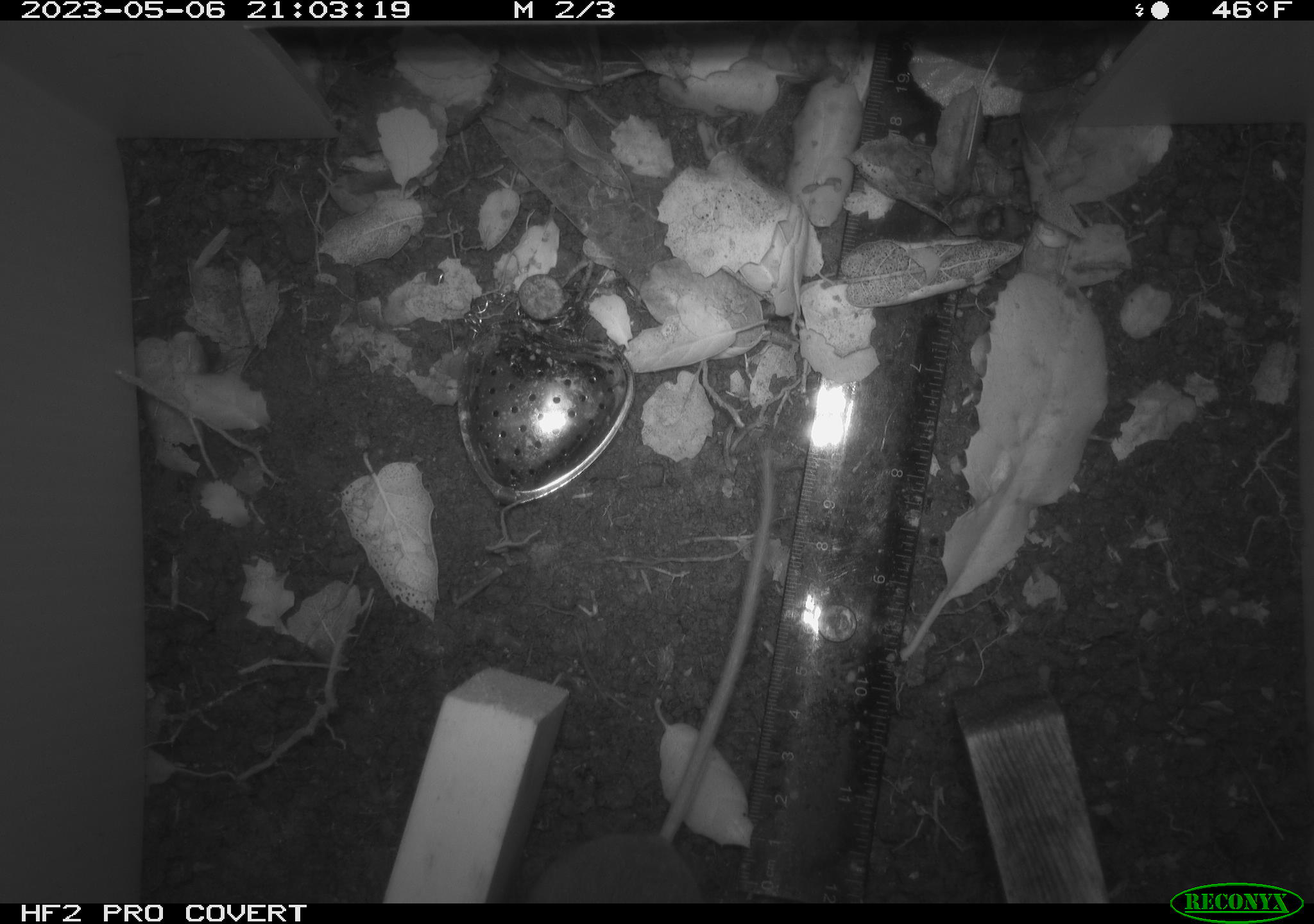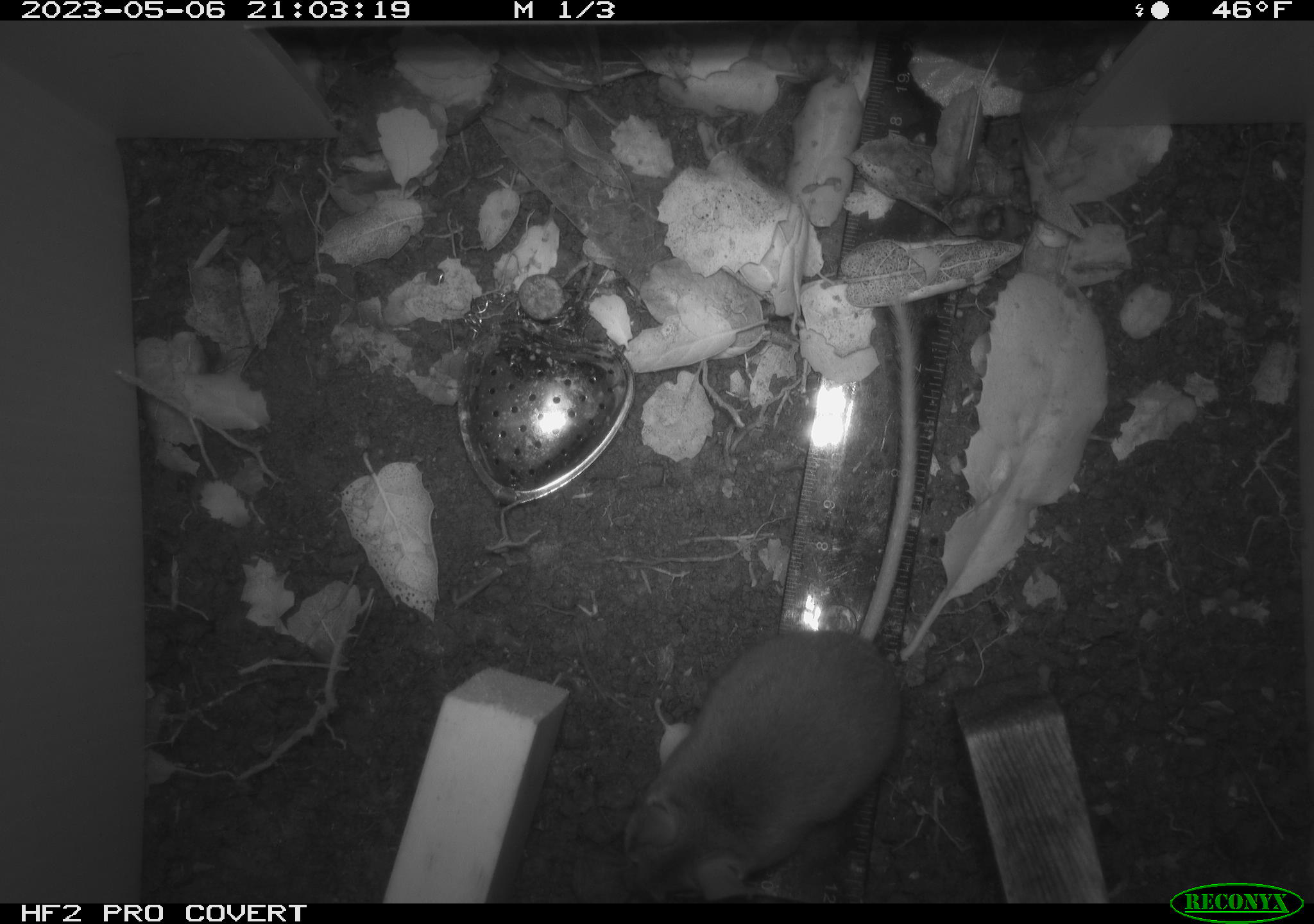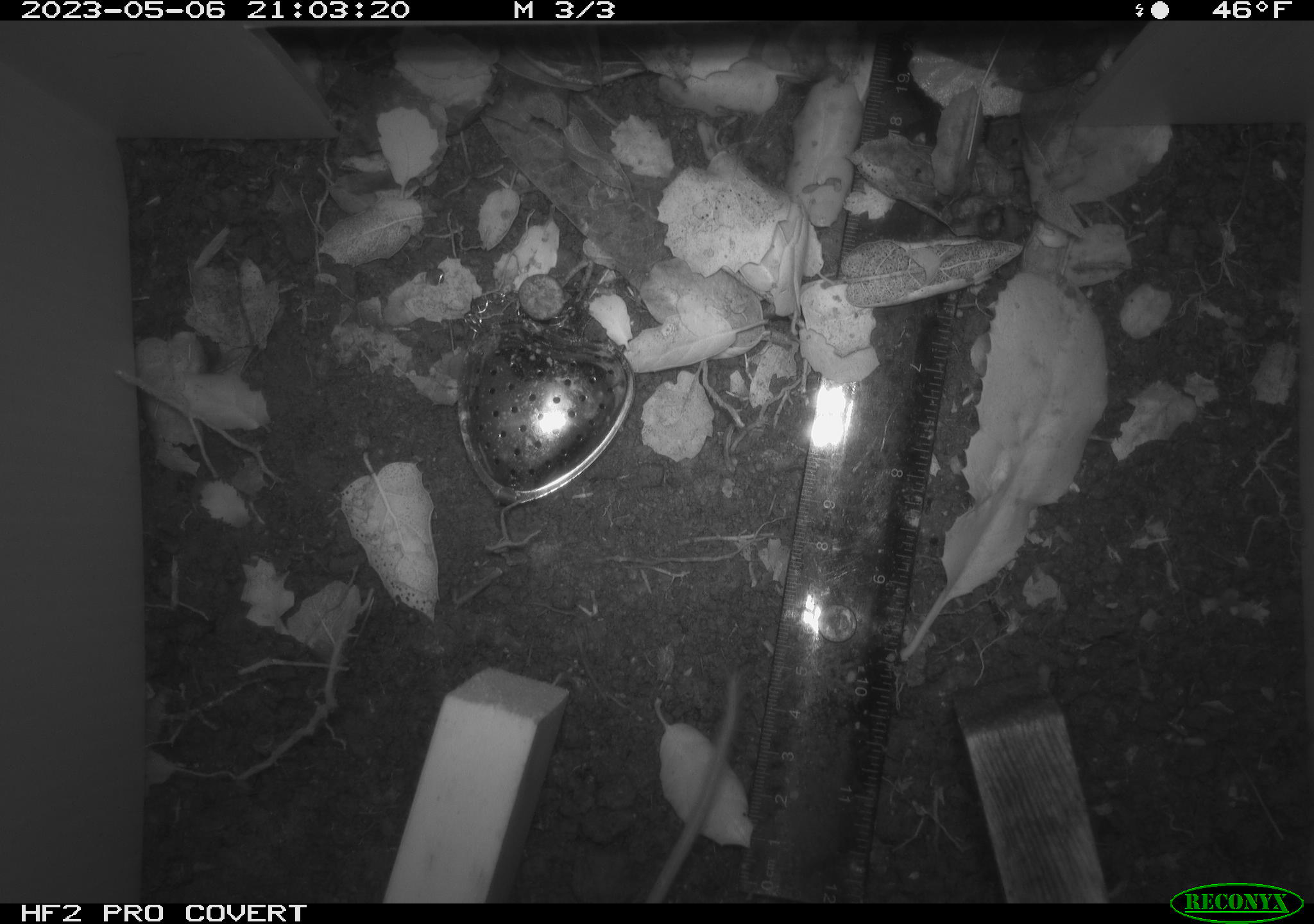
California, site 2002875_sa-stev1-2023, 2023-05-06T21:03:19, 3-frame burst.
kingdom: Animalia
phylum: Chordata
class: Mammalia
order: Rodentia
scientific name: Rodentia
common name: mouse species